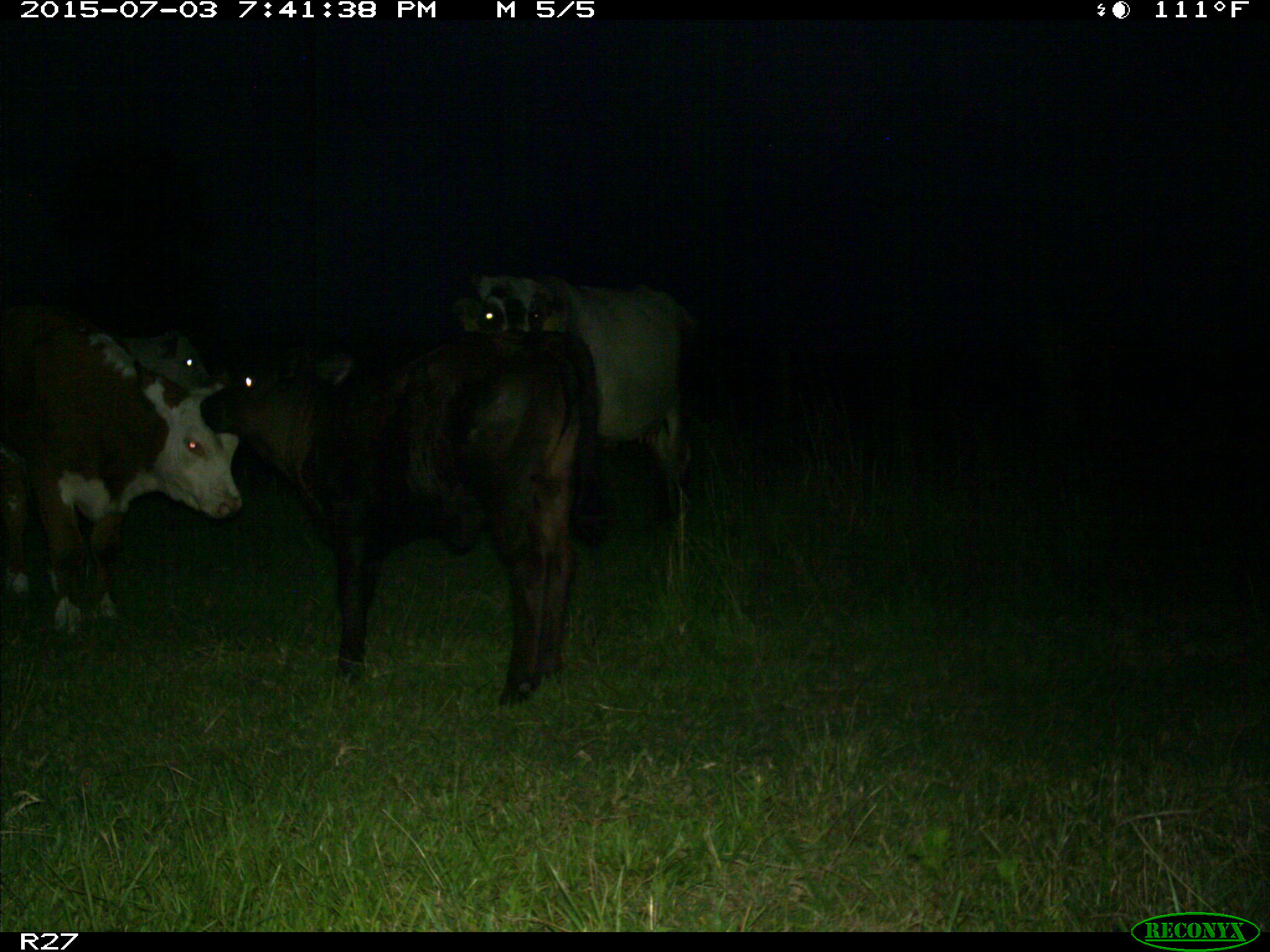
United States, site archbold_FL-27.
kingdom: Animalia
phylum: Chordata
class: Mammalia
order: Artiodactyla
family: Bovidae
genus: Bos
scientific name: Bos taurus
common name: domestic cow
Bos taurus (domestic cow).